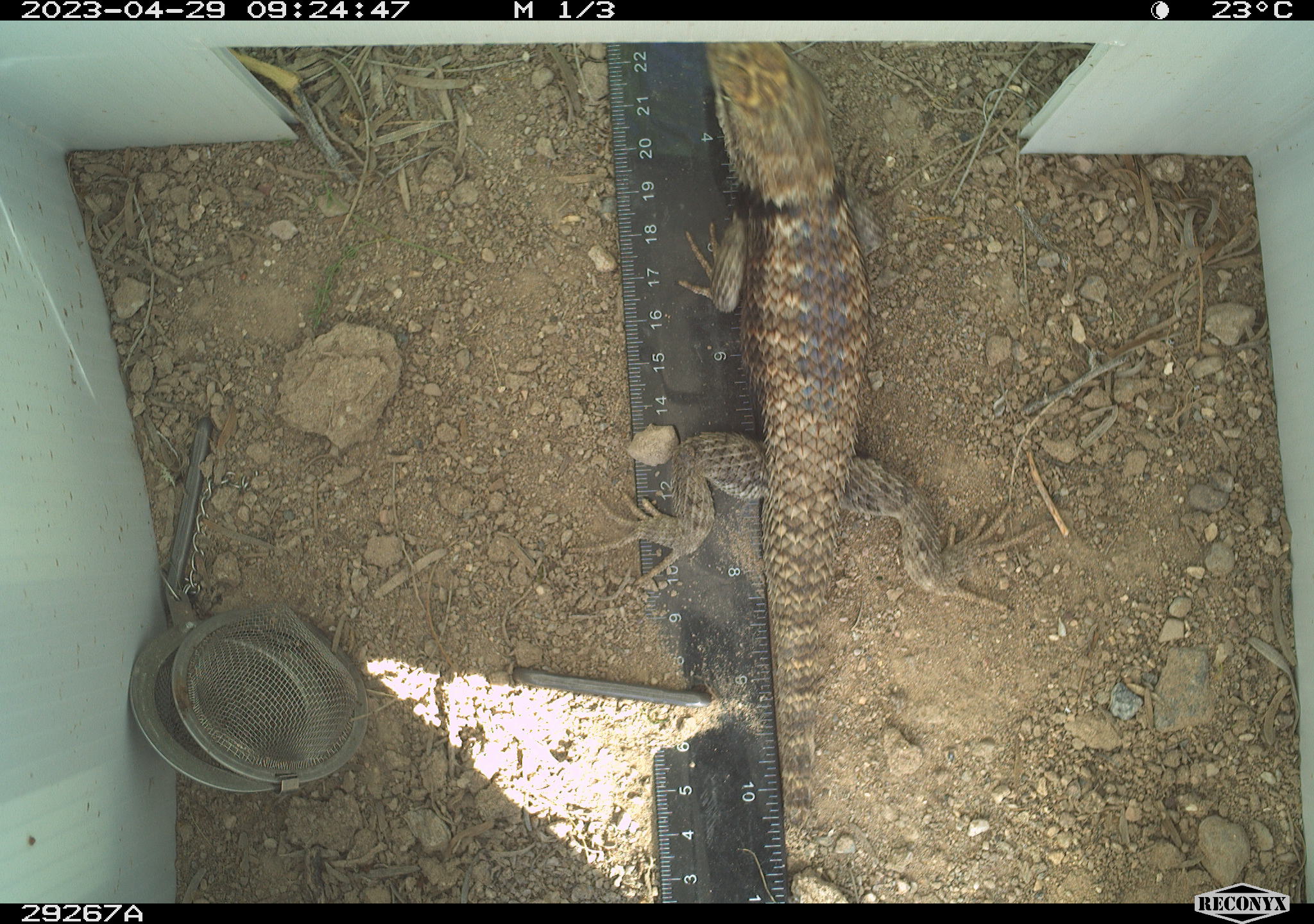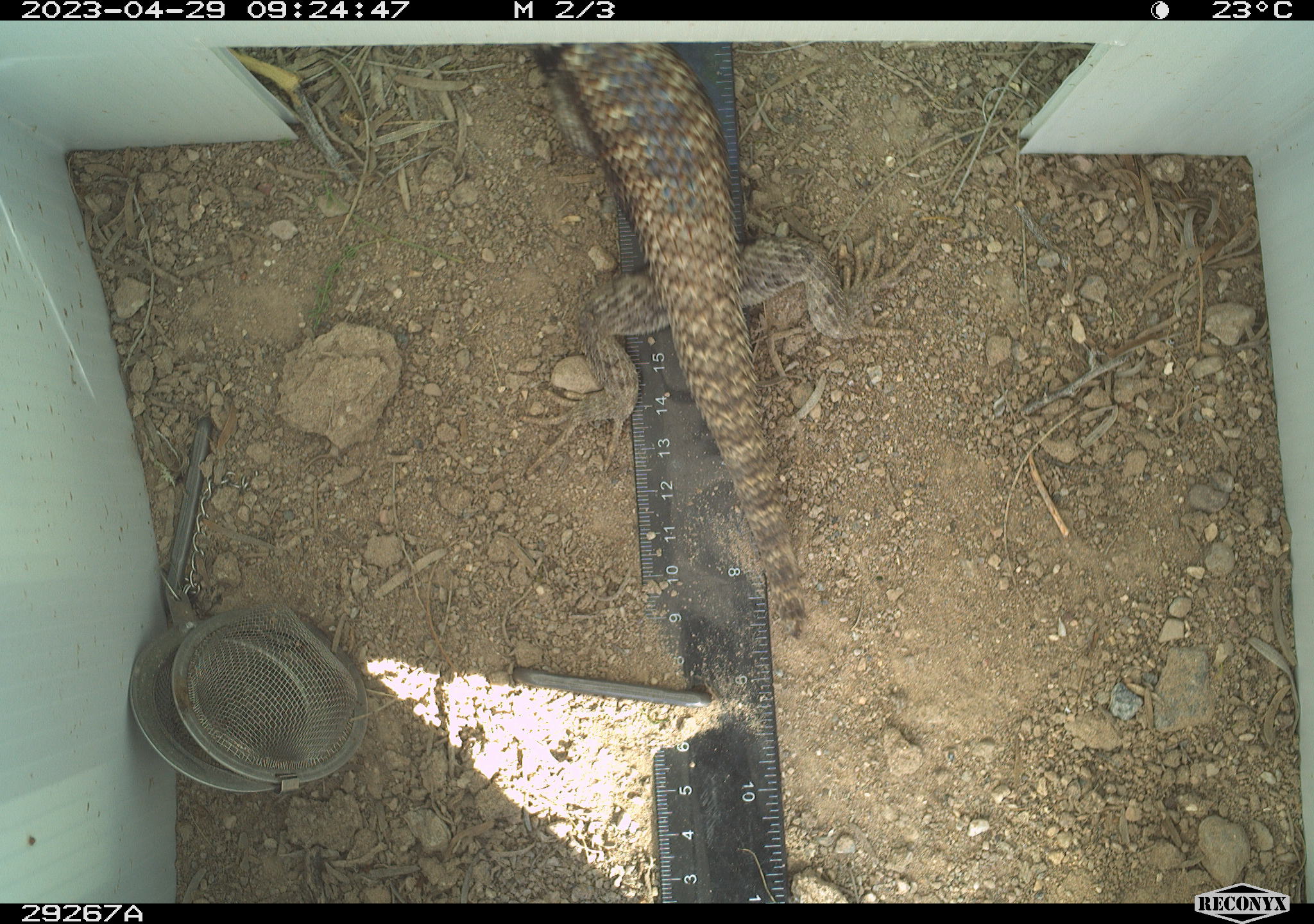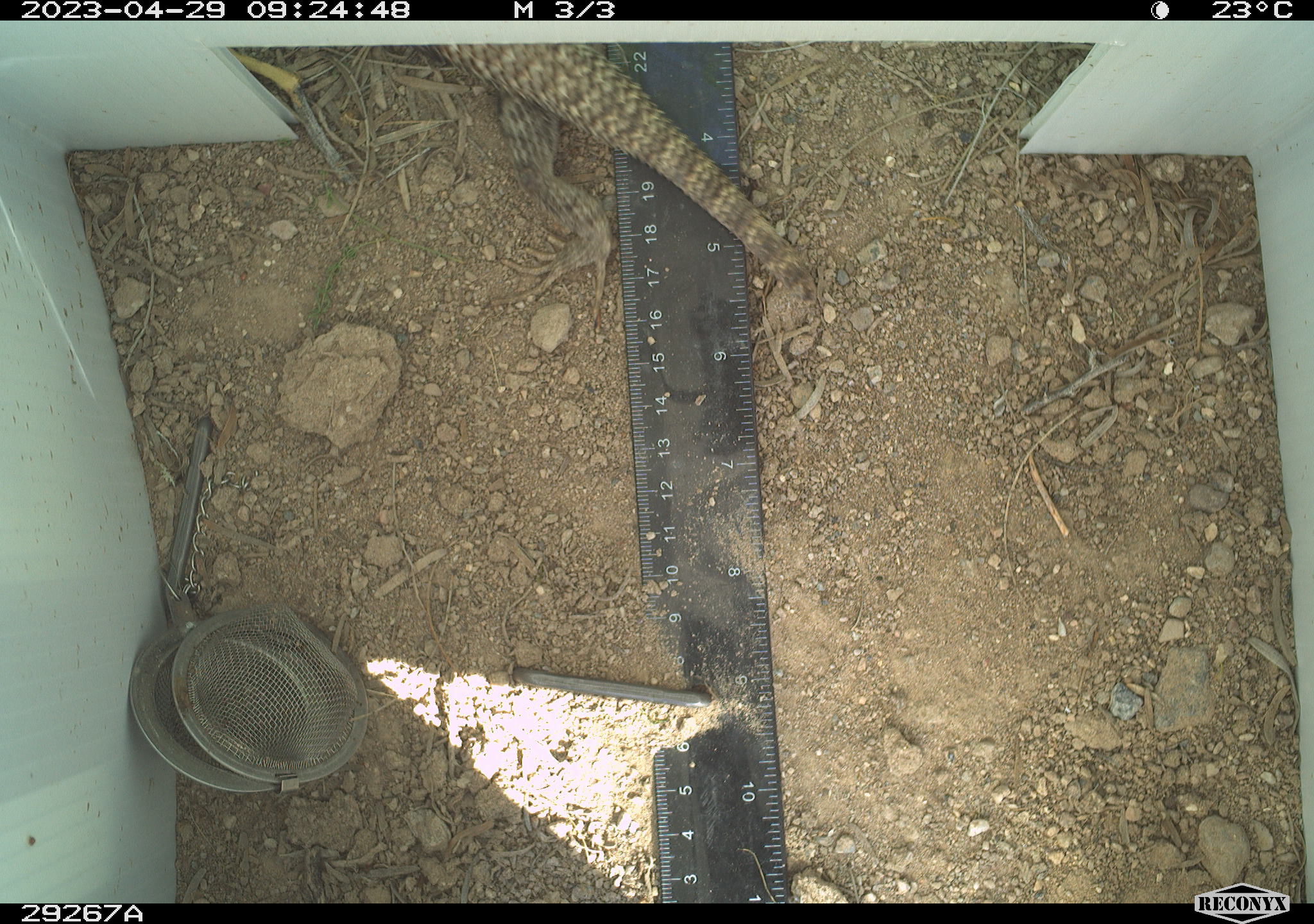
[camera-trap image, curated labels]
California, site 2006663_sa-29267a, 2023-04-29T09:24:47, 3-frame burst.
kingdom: Animalia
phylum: Chordata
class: Reptilia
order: Squamata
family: Phrynosomatidae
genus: Sceloporus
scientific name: Sceloporus uniformis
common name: yellow-backed spiny lizard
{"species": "yellow-backed spiny lizard (Sceloporus uniformis)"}